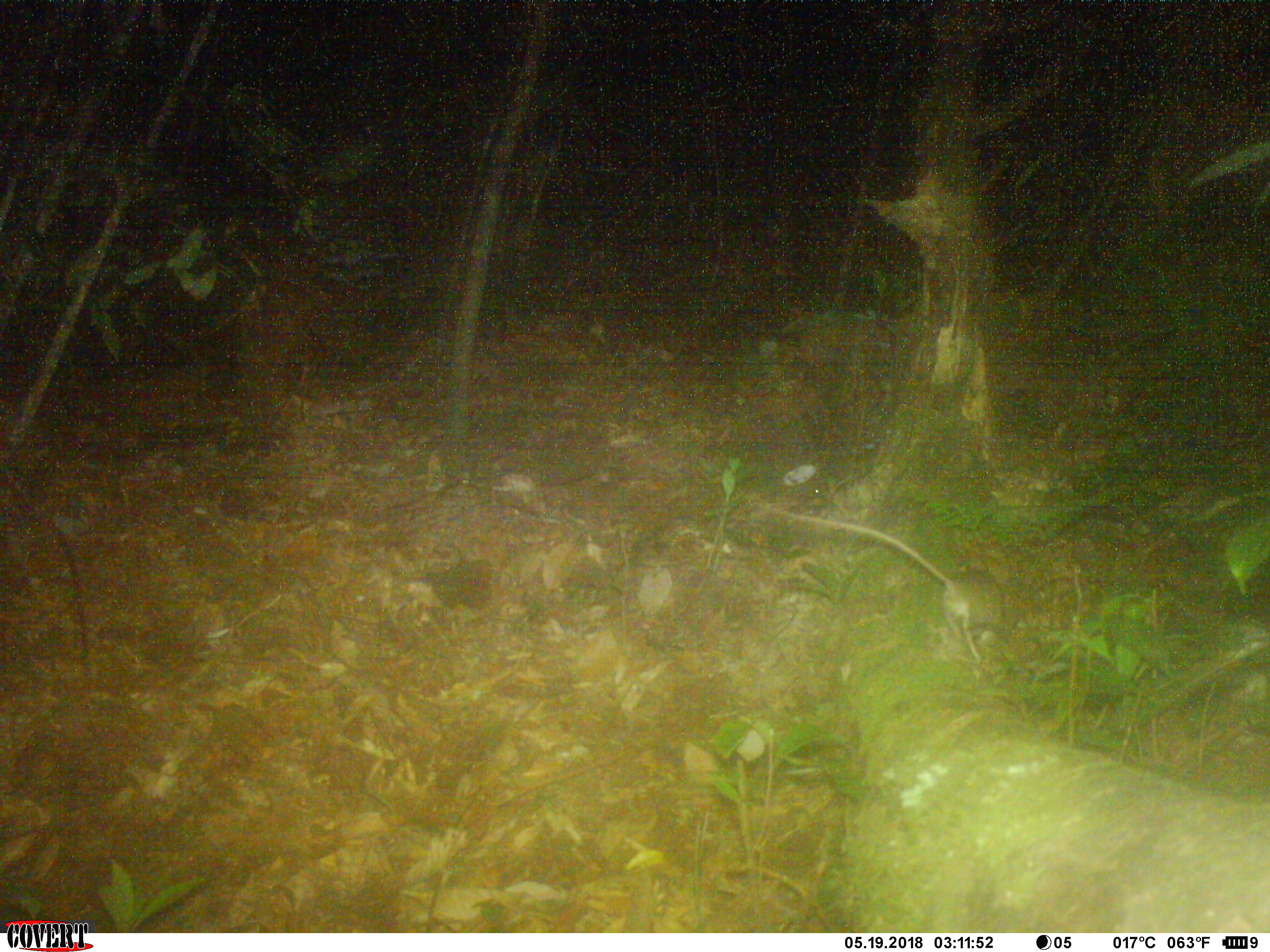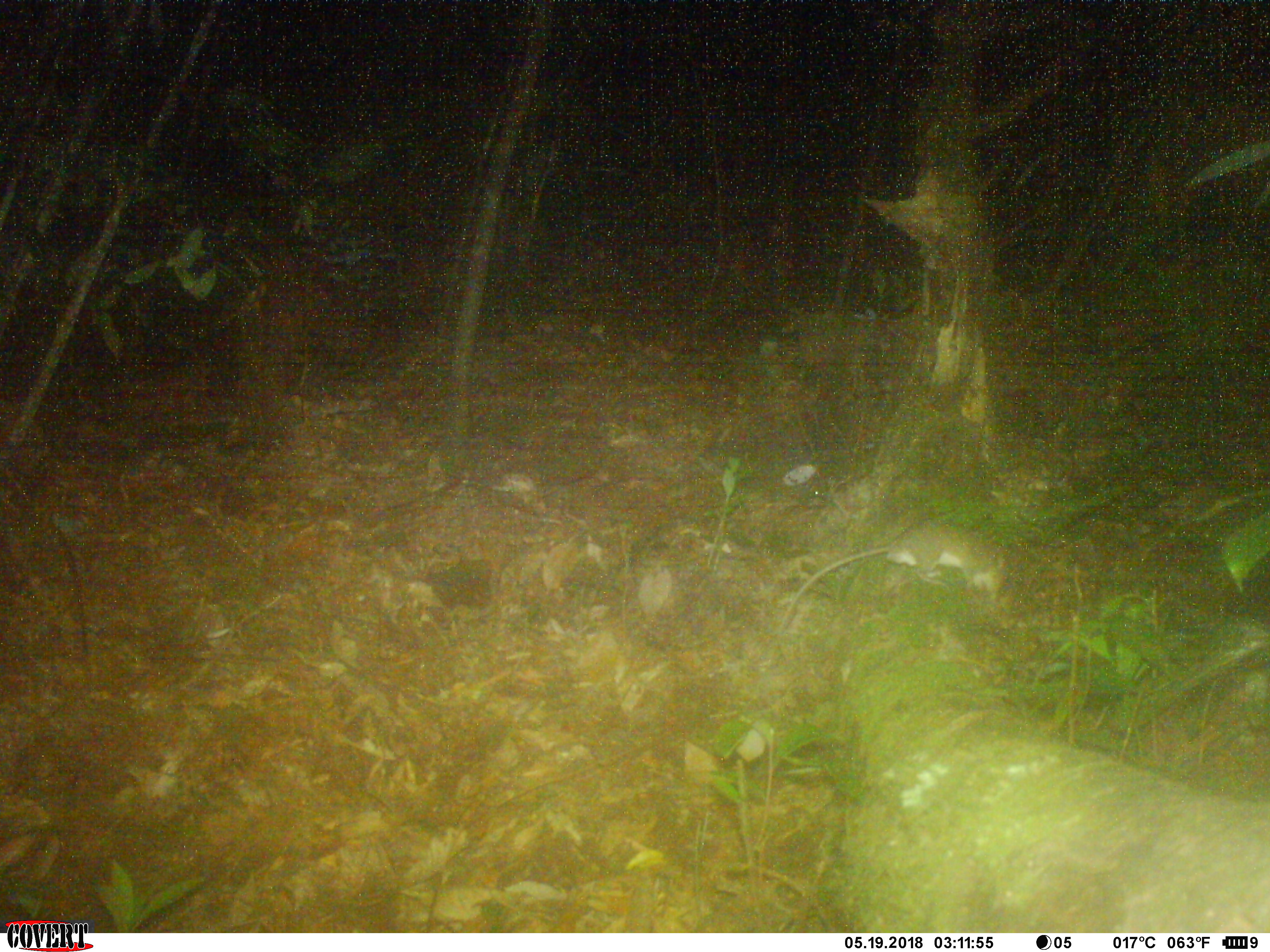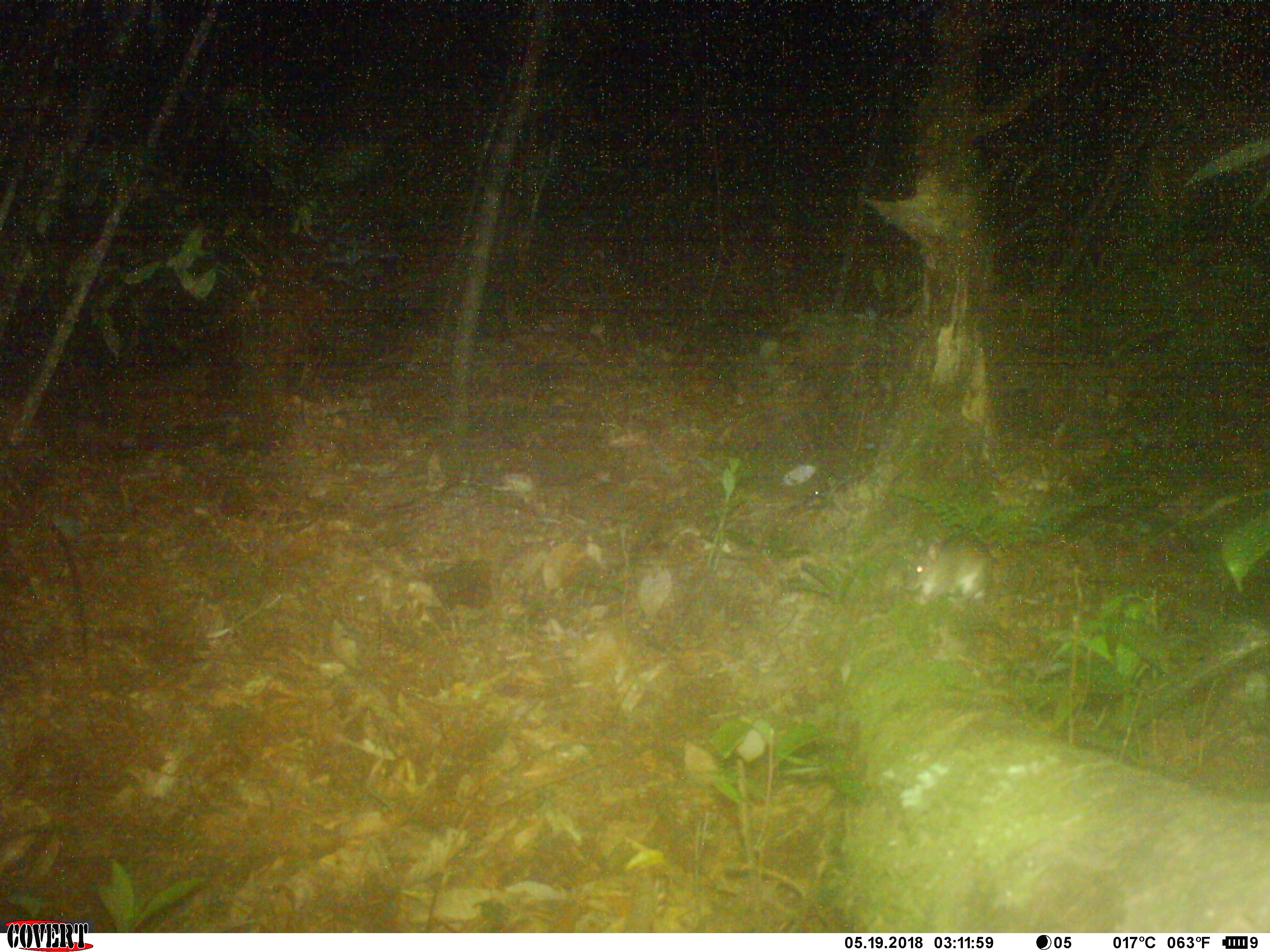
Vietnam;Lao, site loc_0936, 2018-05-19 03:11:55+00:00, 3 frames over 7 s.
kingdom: Animalia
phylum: Chordata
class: Mammalia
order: Rodentia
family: Muridae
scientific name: Muridae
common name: old-world mice and rats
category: unidentified murid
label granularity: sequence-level